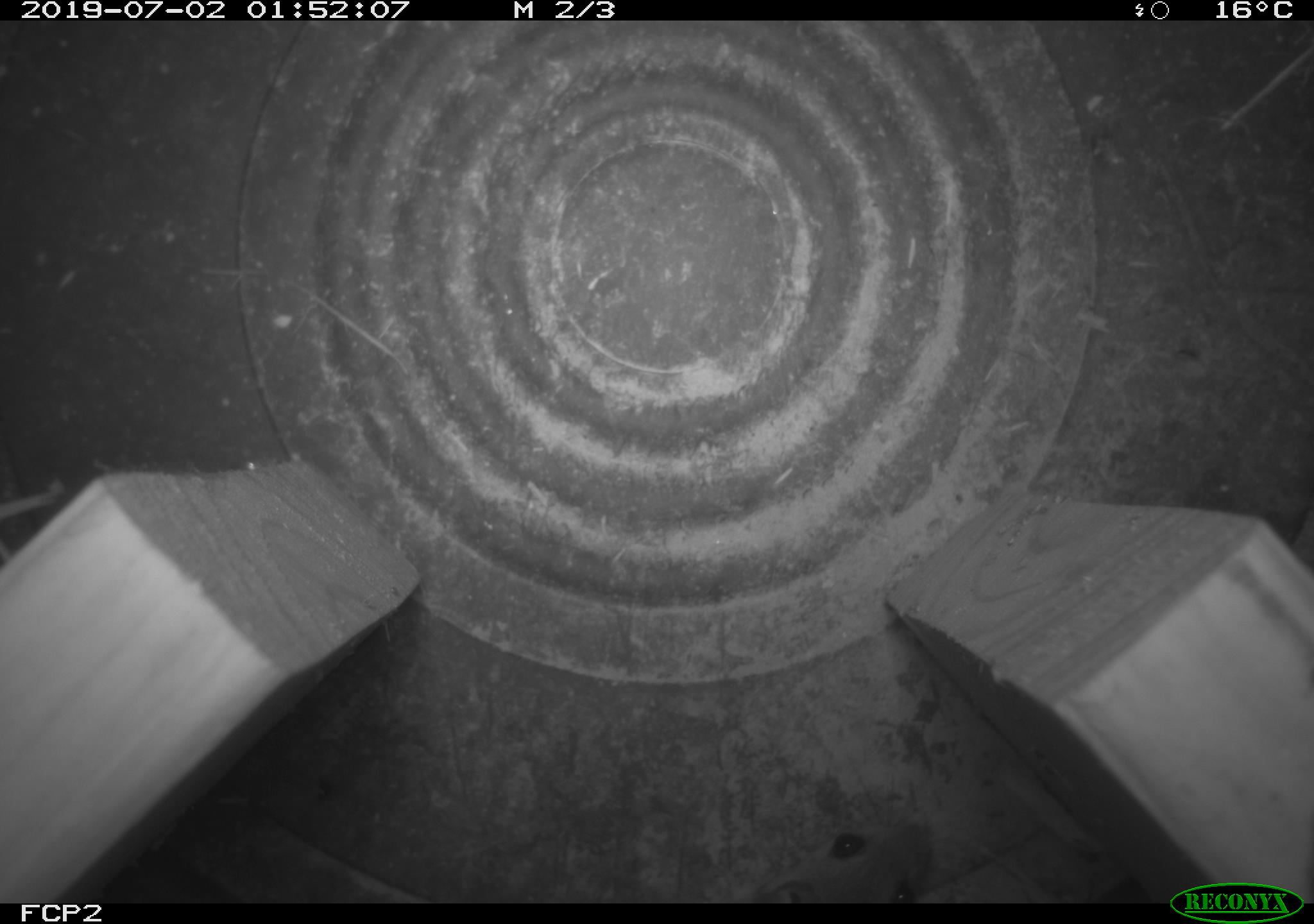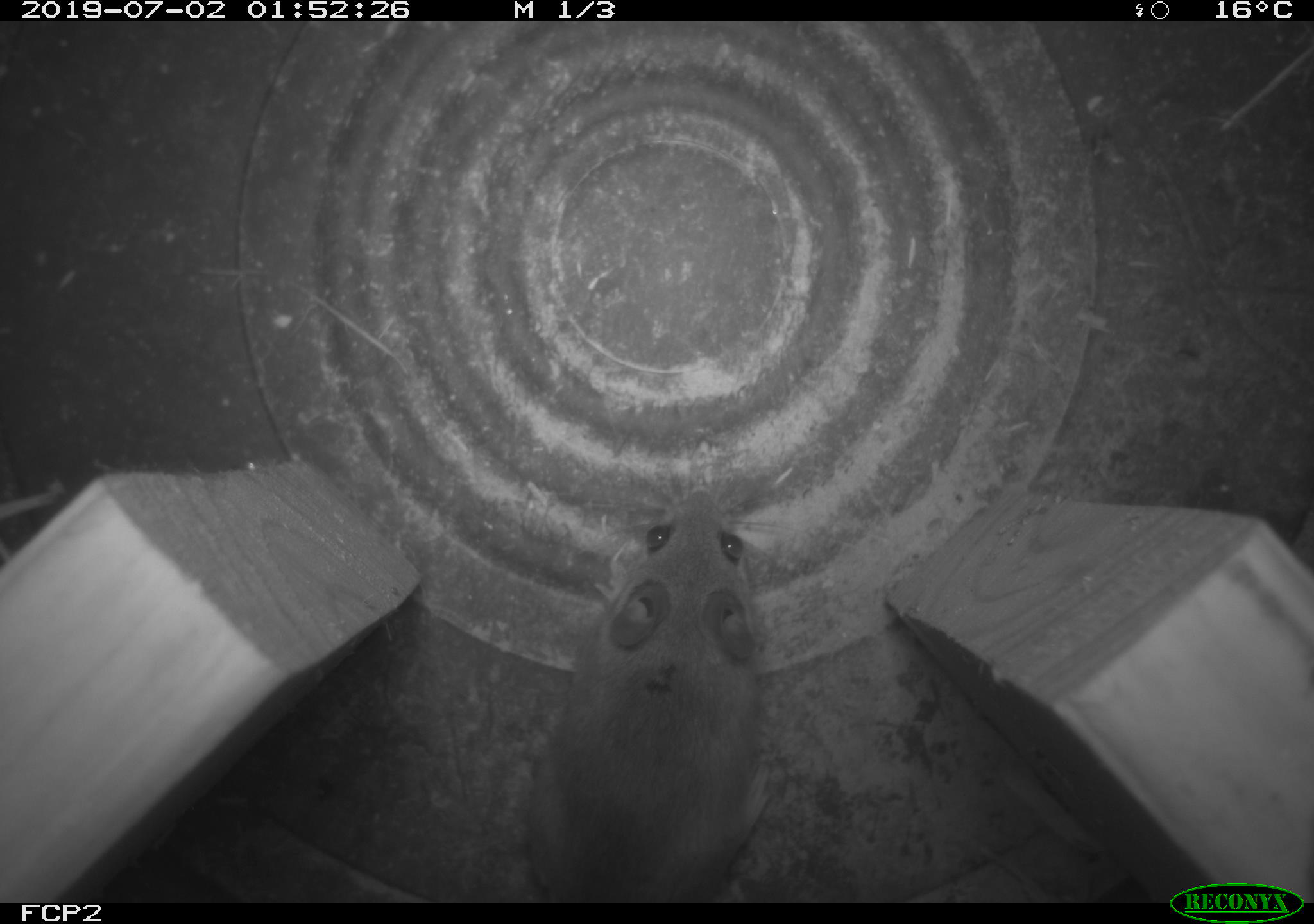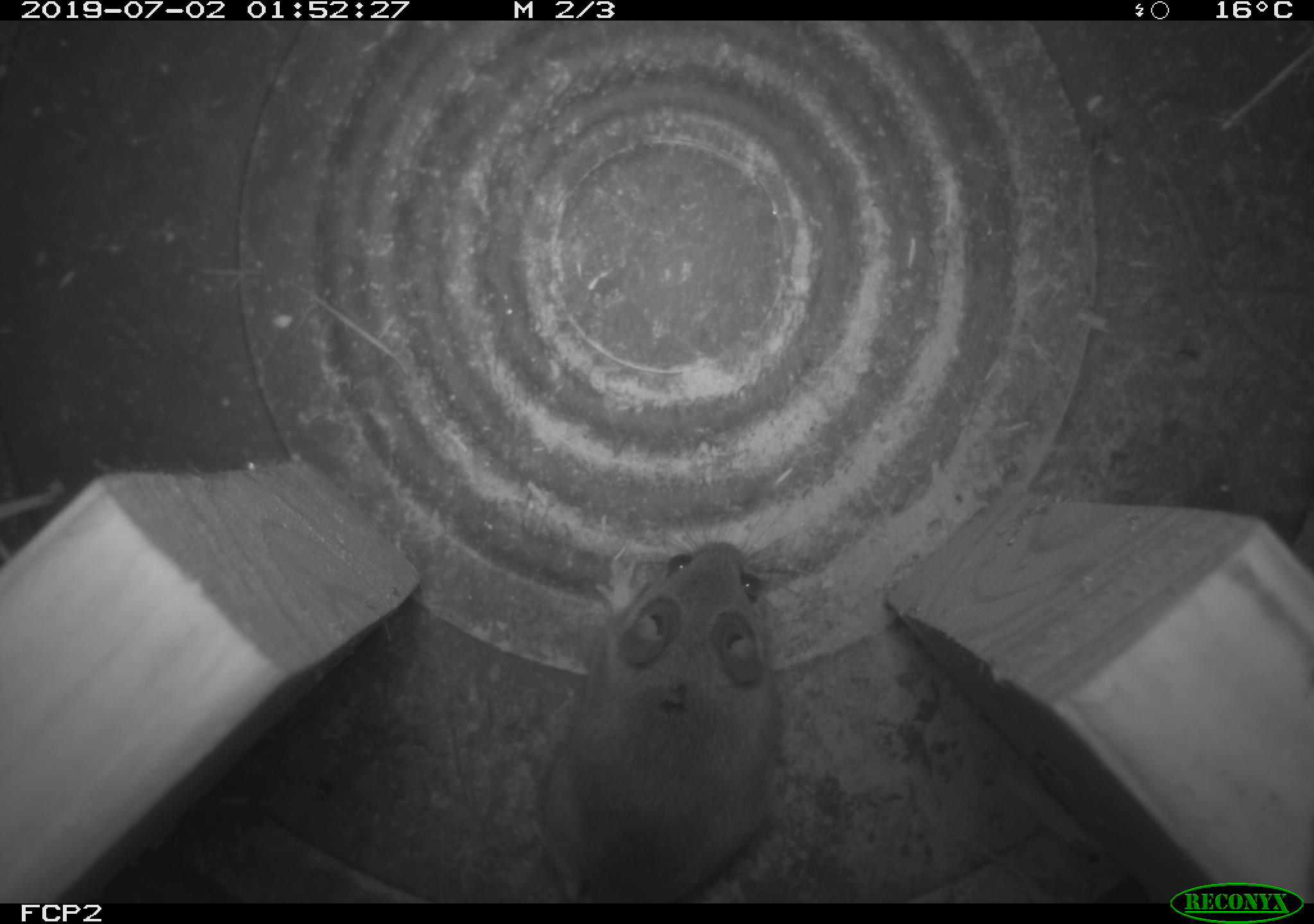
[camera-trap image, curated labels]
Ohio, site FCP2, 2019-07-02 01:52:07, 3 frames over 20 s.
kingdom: Animalia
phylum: Chordata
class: Mammalia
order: Rodentia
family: Cricetidae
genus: Peromyscus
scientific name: Peromyscus leucopus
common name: white-footed mouse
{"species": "white-footed mouse (Peromyscus leucopus)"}